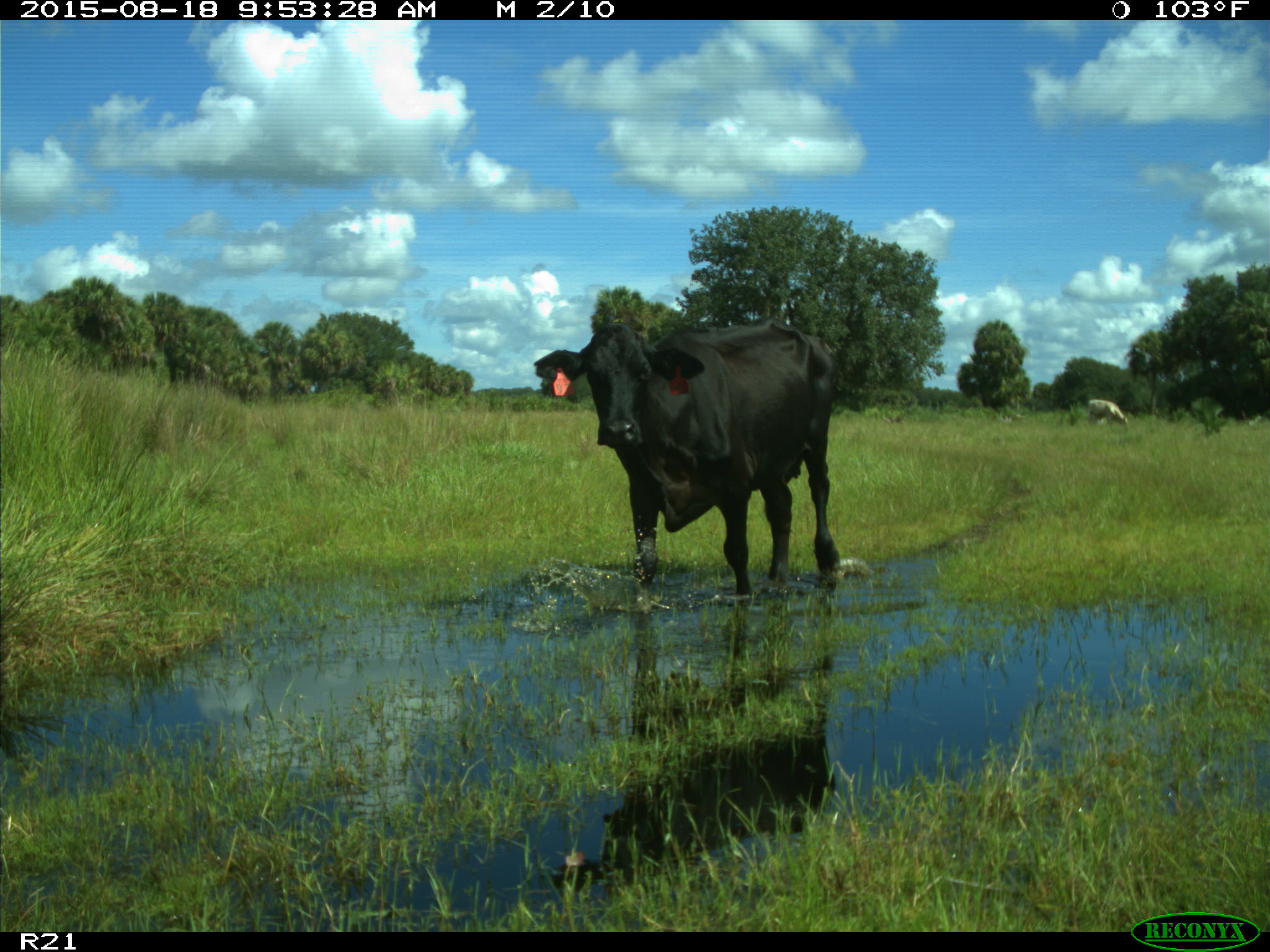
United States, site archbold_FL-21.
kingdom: Animalia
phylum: Chordata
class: Mammalia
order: Artiodactyla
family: Bovidae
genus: Bos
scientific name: Bos taurus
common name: domestic cow